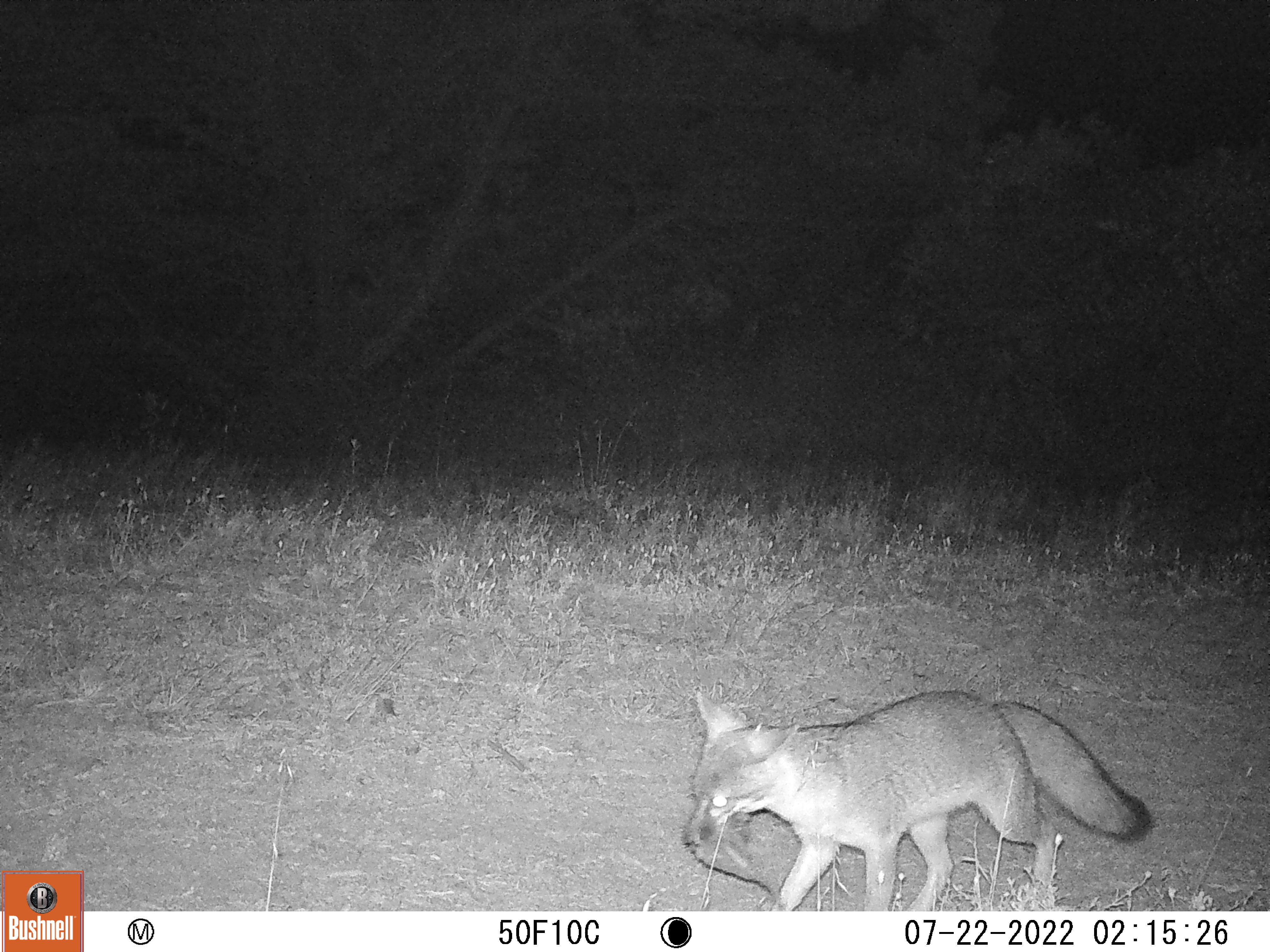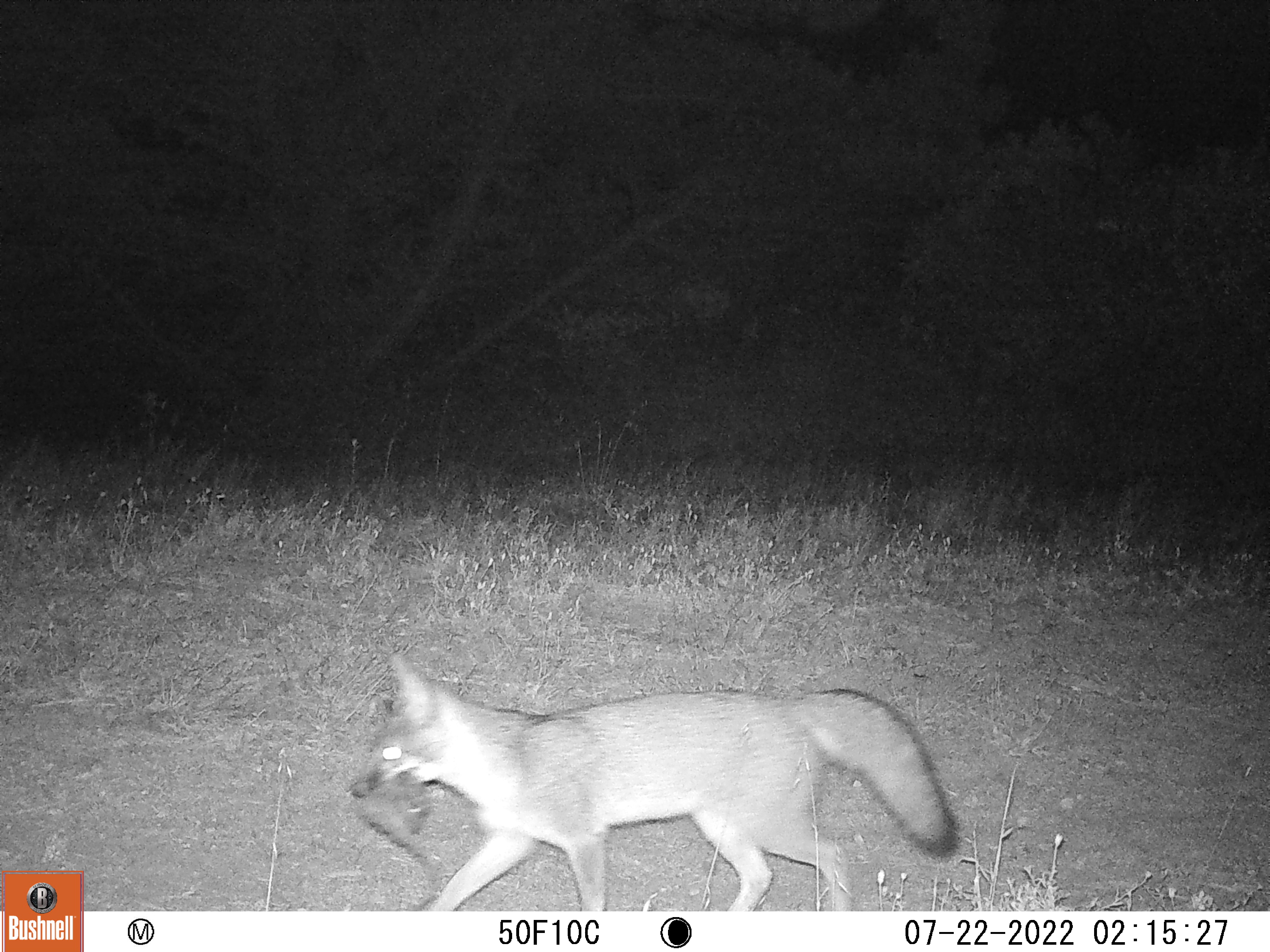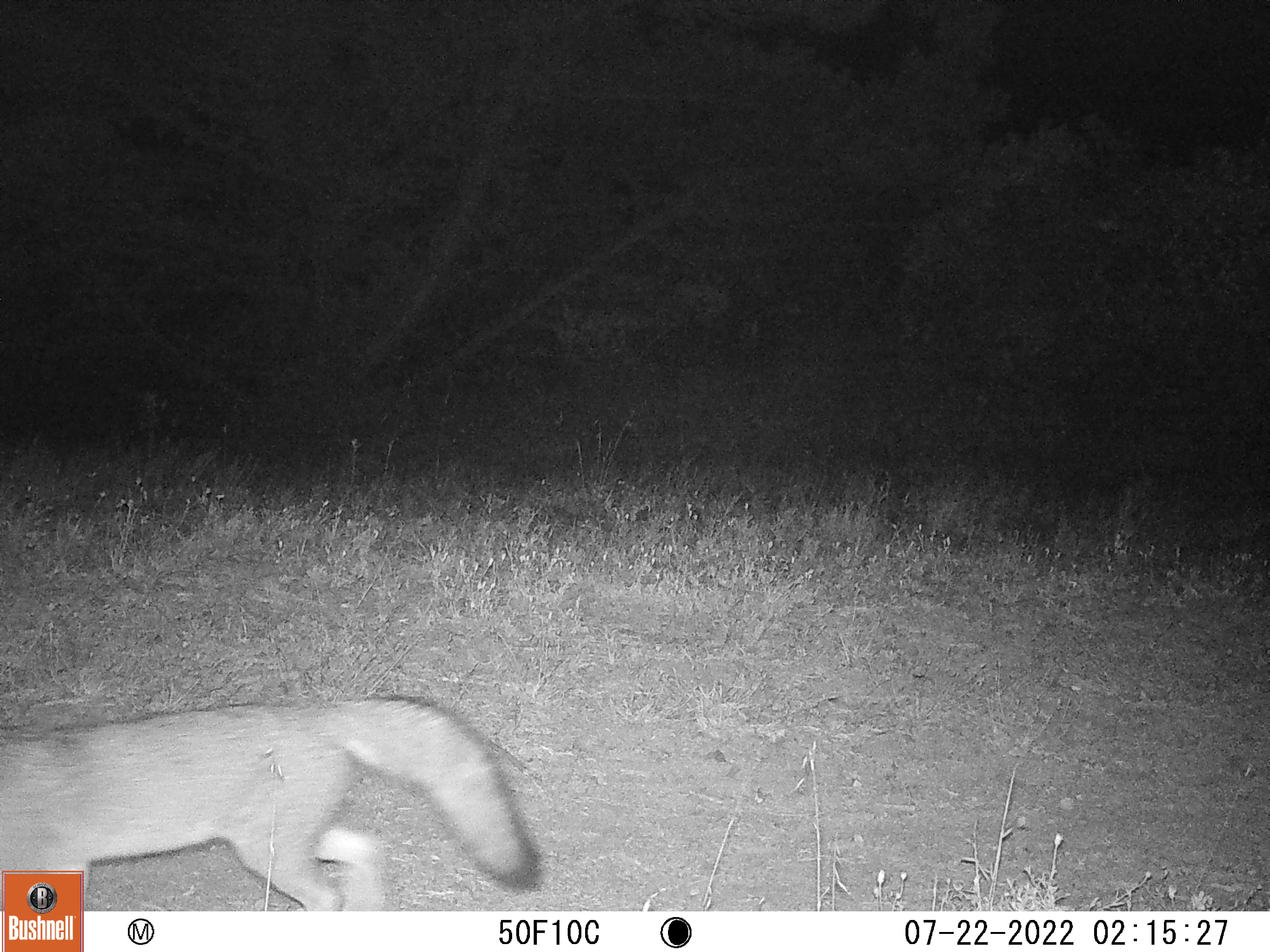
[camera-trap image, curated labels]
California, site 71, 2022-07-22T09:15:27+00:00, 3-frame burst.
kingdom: Animalia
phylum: Chordata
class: Mammalia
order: Carnivora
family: Canidae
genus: Urocyon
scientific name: Urocyon cinereoargenteus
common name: gray fox